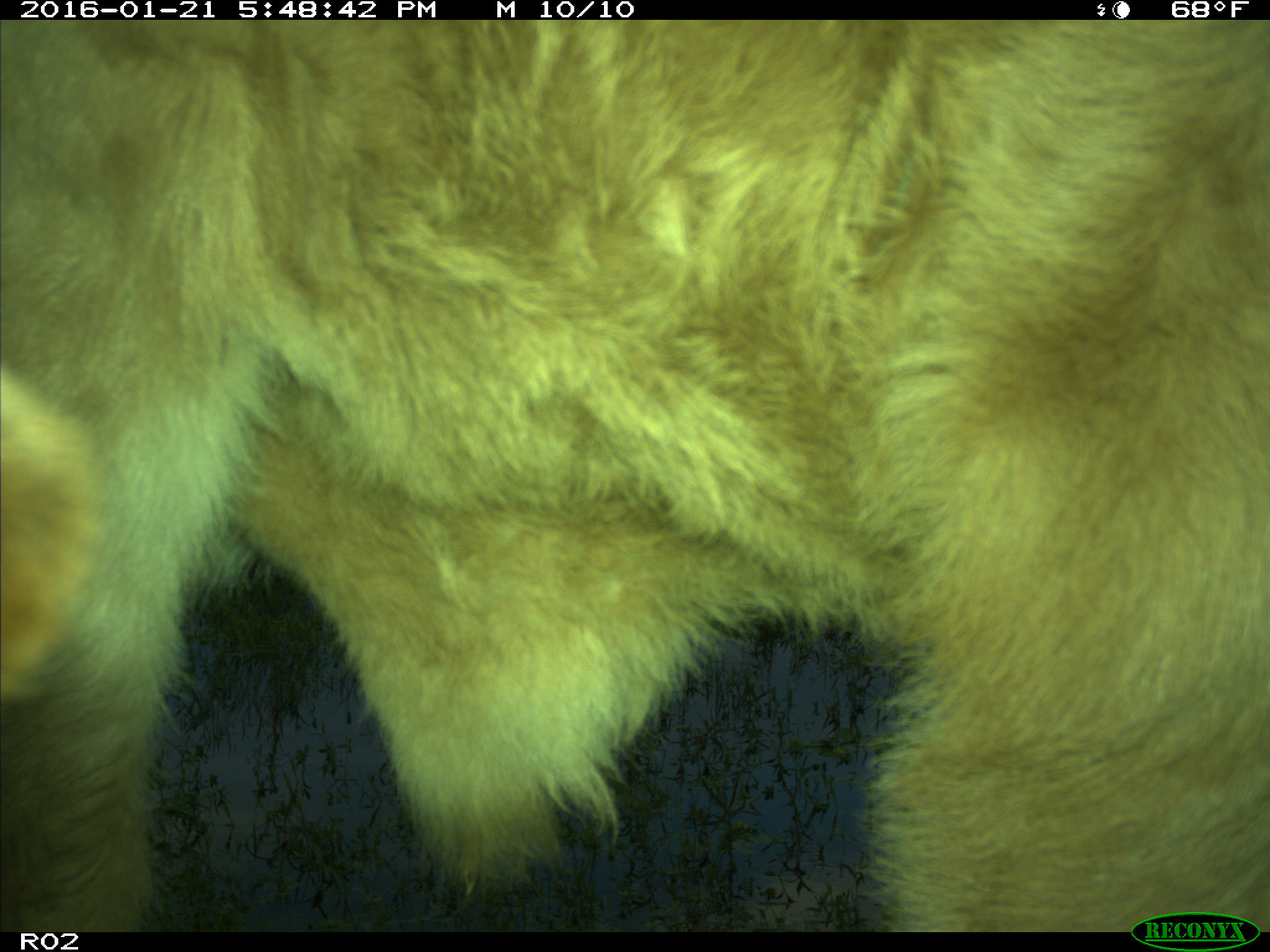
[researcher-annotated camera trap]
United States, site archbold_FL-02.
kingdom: Animalia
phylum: Chordata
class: Mammalia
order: Artiodactyla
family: Bovidae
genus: Bos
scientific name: Bos taurus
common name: domestic cow